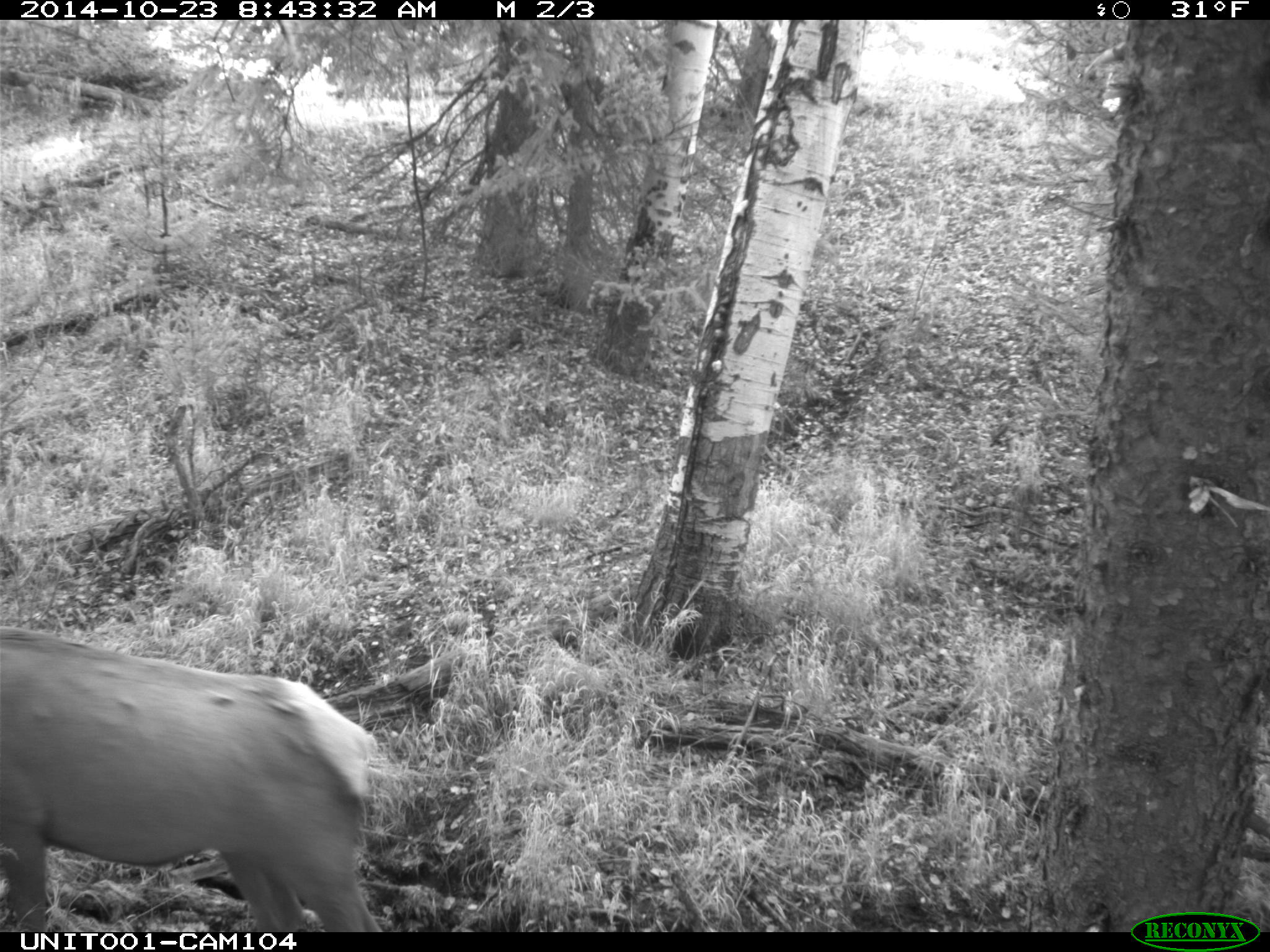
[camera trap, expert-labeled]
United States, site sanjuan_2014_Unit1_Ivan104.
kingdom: Animalia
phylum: Chordata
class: Mammalia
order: Artiodactyla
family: Cervidae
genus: Cervus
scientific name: Cervus elaphus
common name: red deer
Cervus elaphus (red deer).